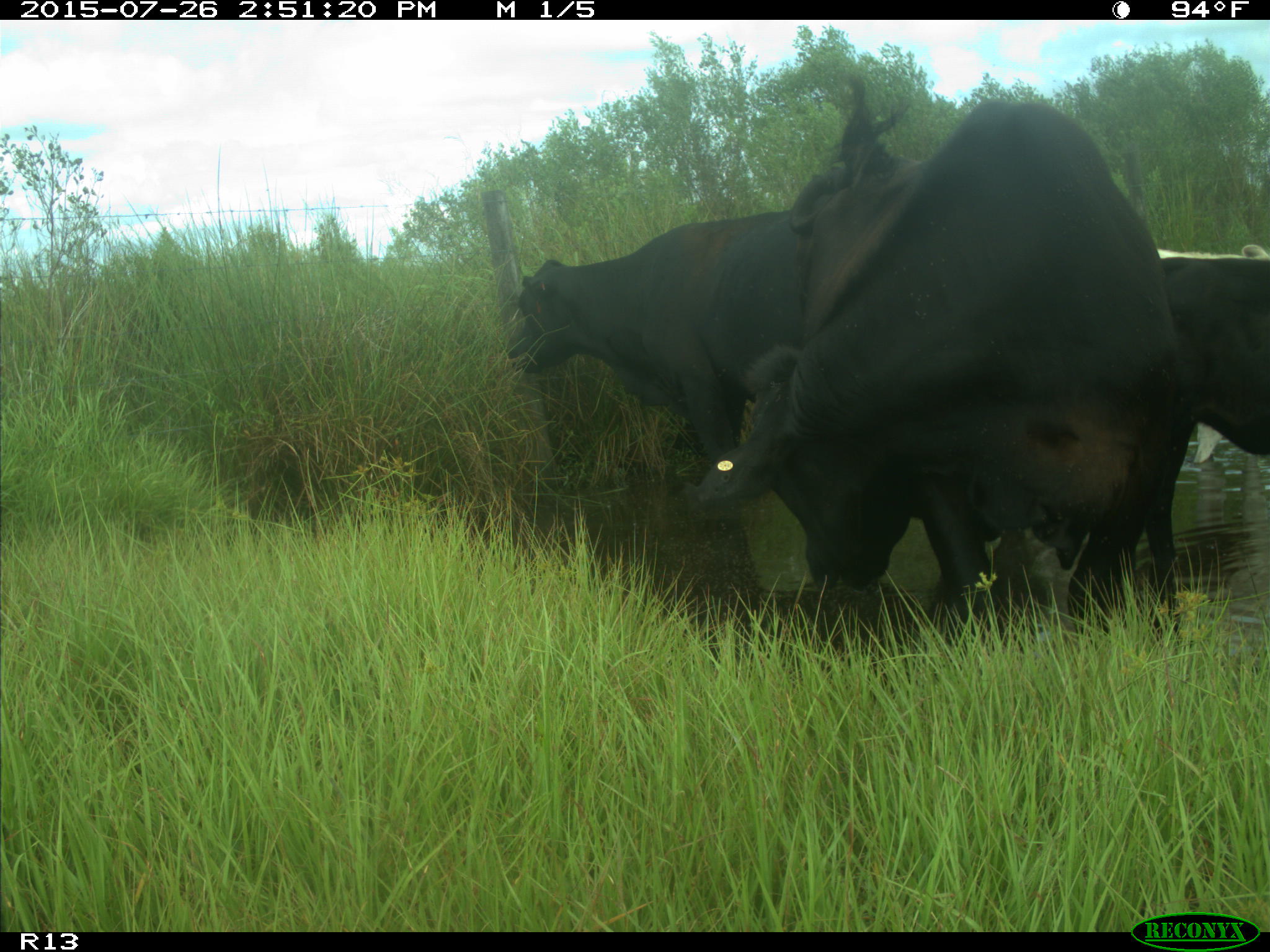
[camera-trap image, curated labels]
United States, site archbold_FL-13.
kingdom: Animalia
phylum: Chordata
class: Mammalia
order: Artiodactyla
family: Bovidae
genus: Bos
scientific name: Bos taurus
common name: domestic cow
Bos taurus (domestic cow).